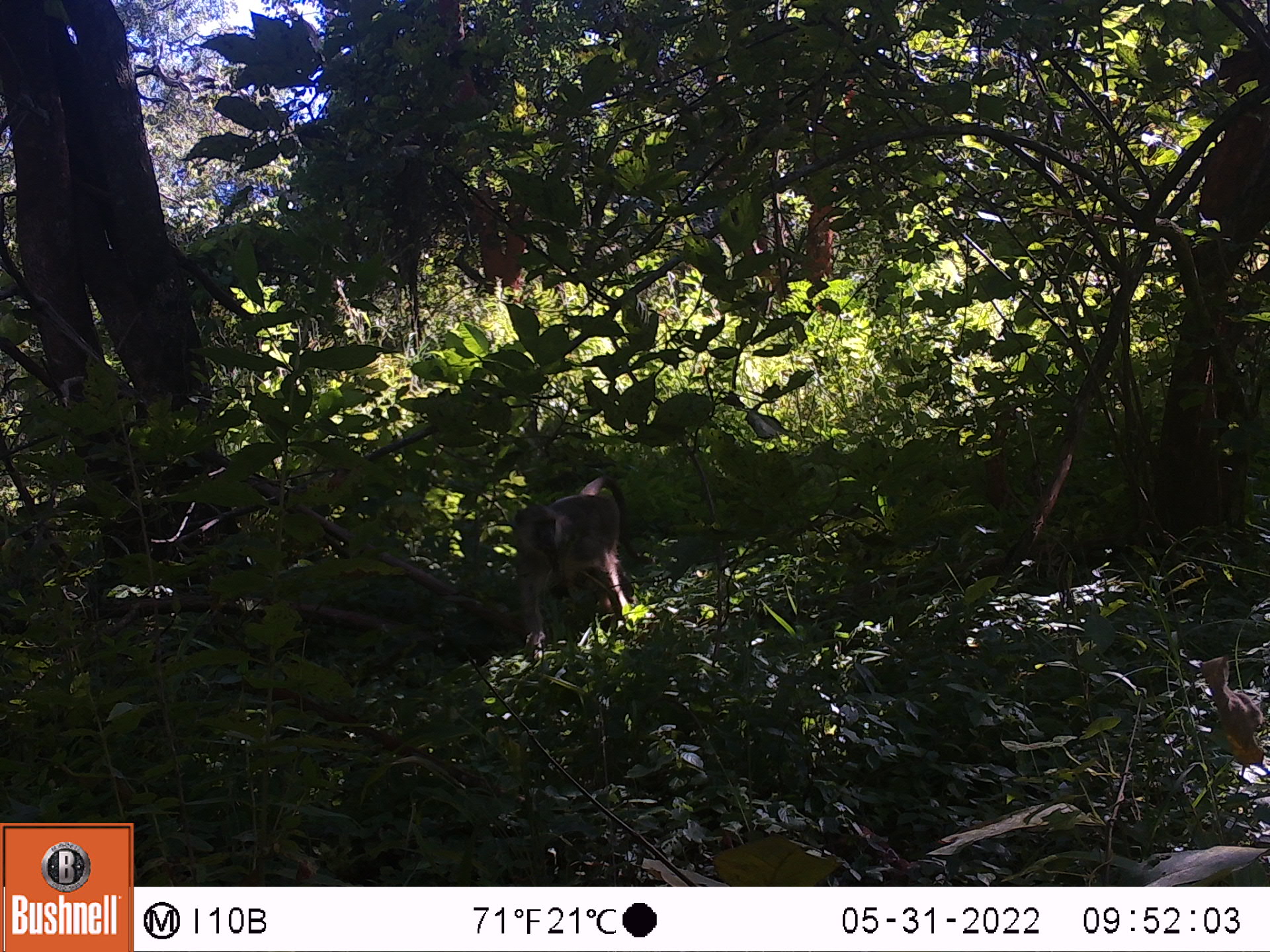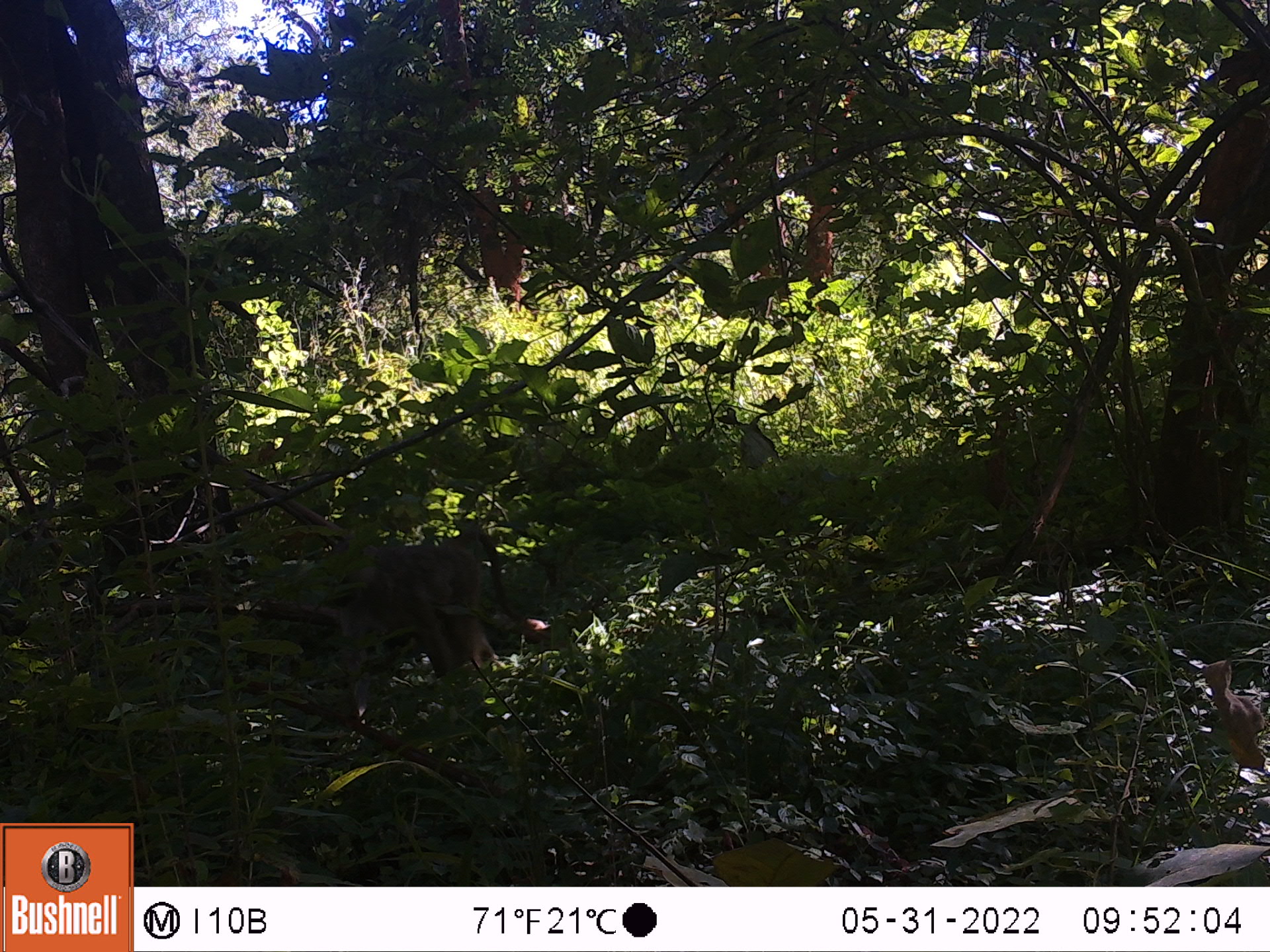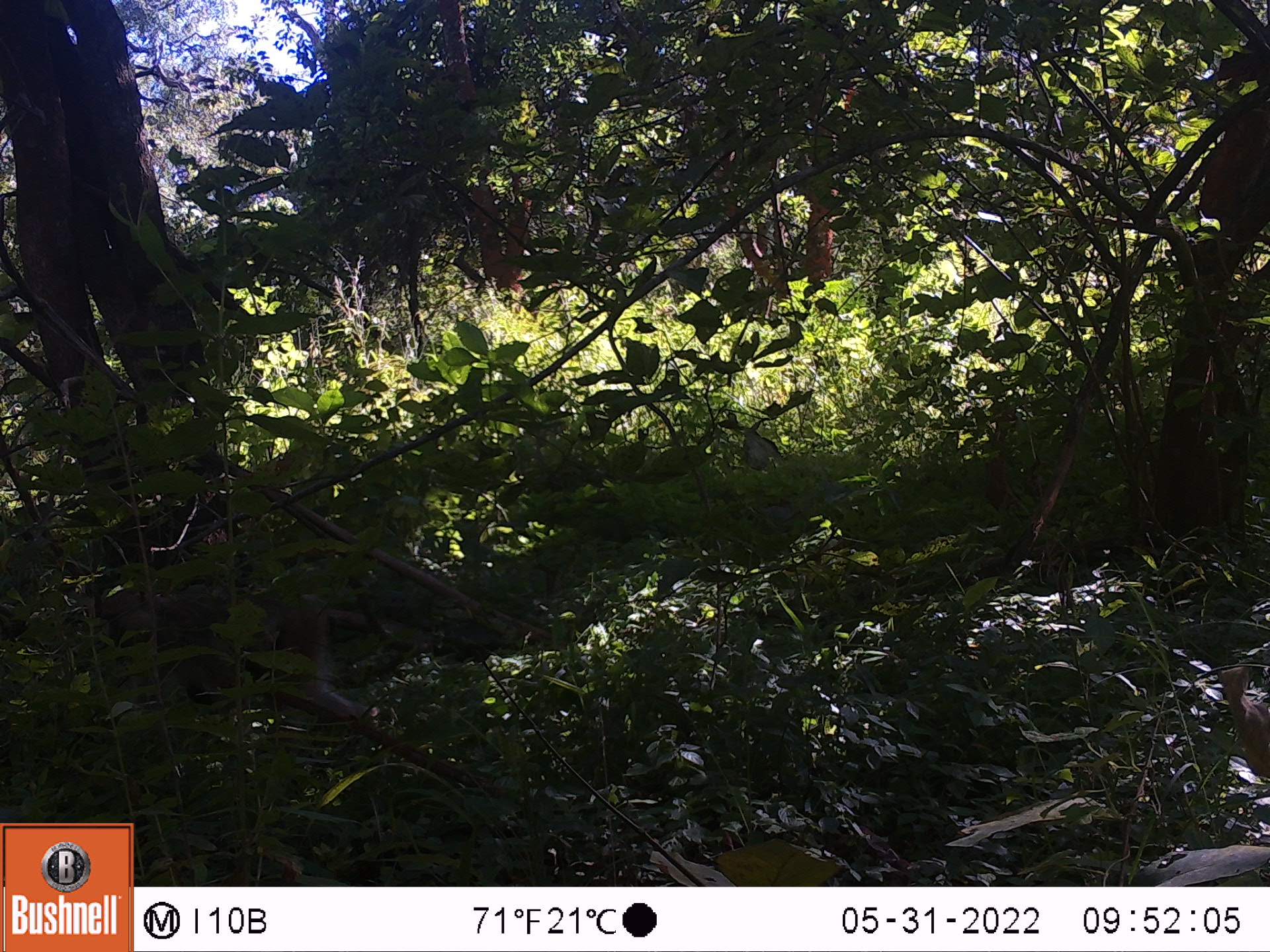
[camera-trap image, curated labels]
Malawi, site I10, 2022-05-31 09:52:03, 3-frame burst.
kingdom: Animalia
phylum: Chordata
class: Mammalia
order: Primates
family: Cercopithecidae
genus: Papio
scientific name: Papio cynocephalus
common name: yellow baboon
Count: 1.